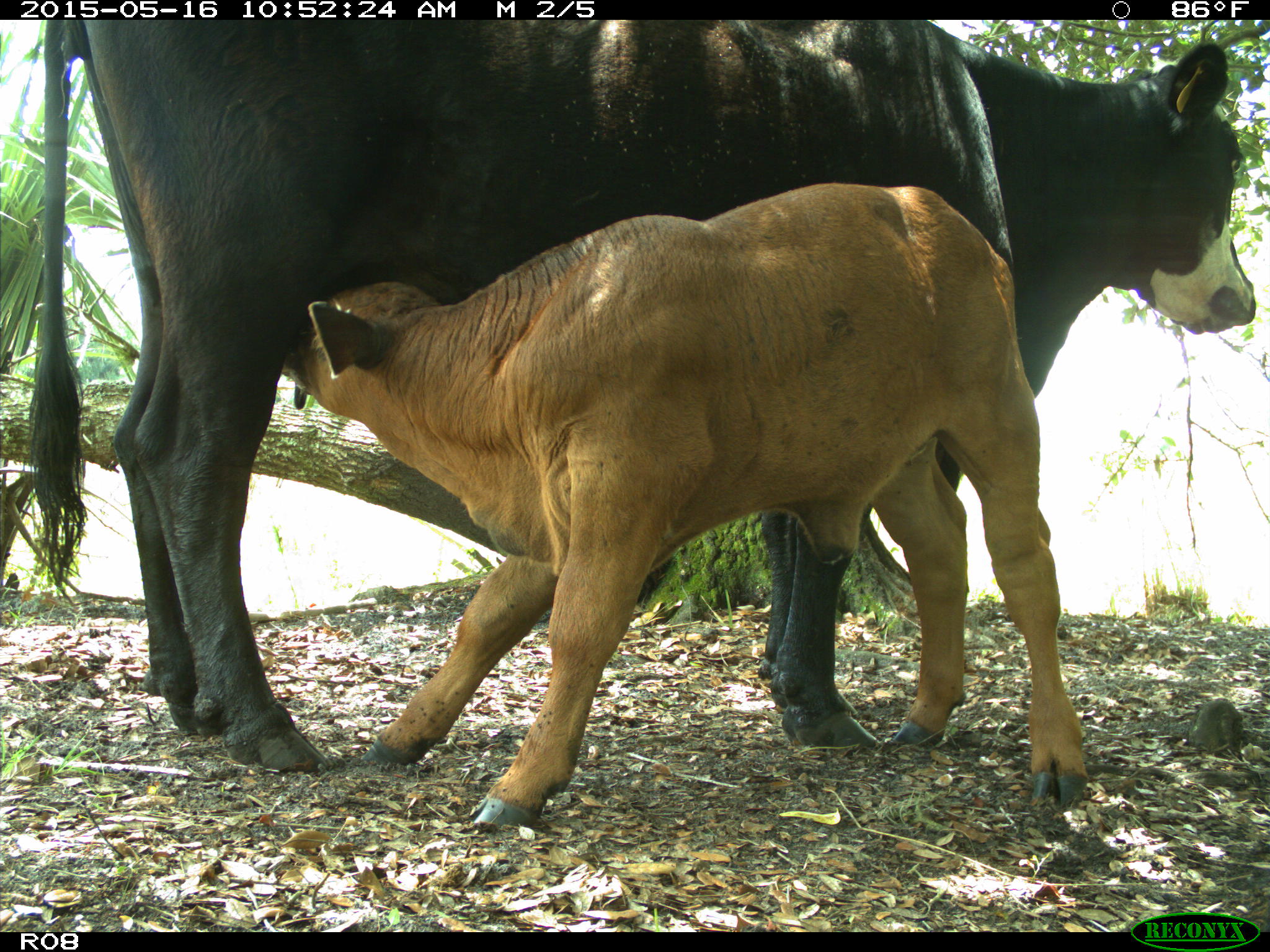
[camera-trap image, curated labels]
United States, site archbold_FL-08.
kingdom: Animalia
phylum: Chordata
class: Mammalia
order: Artiodactyla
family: Bovidae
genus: Bos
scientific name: Bos taurus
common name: domestic cow